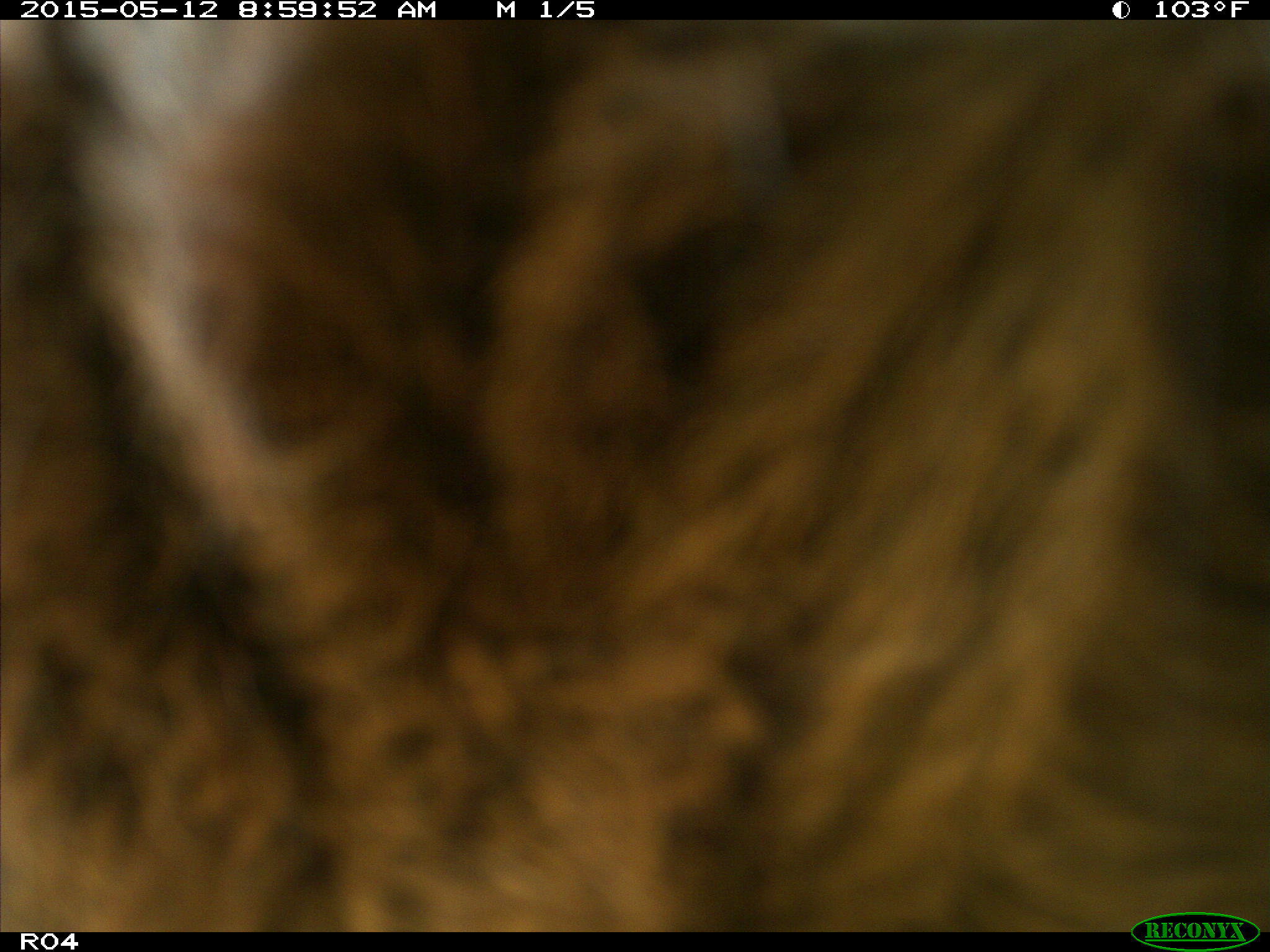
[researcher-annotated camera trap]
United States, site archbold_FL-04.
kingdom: Animalia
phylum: Chordata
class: Mammalia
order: Artiodactyla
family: Bovidae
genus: Bos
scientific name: Bos taurus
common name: domestic cow